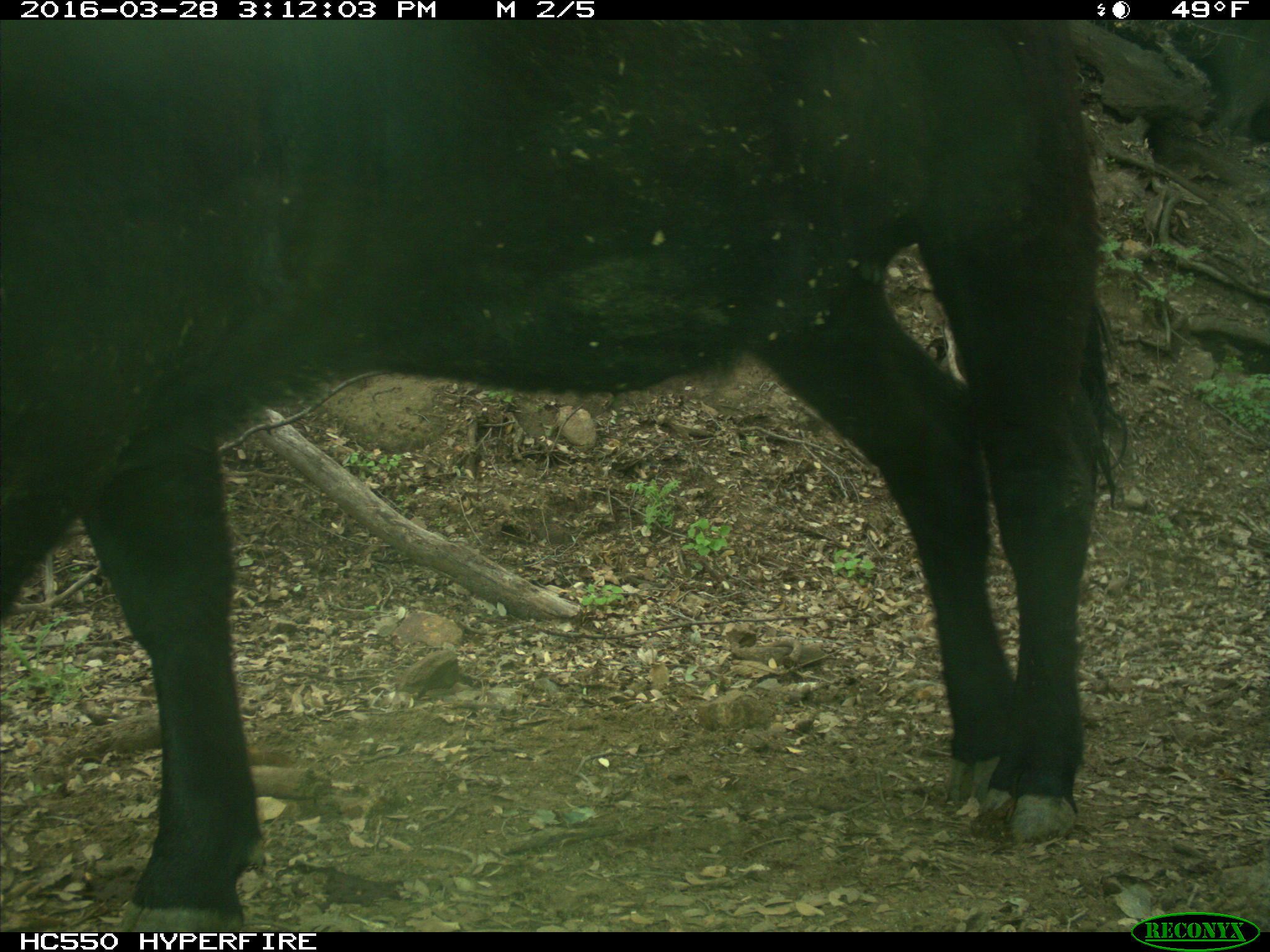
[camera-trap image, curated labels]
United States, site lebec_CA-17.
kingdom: Animalia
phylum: Chordata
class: Mammalia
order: Artiodactyla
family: Bovidae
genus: Bos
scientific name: Bos taurus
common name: domestic cow